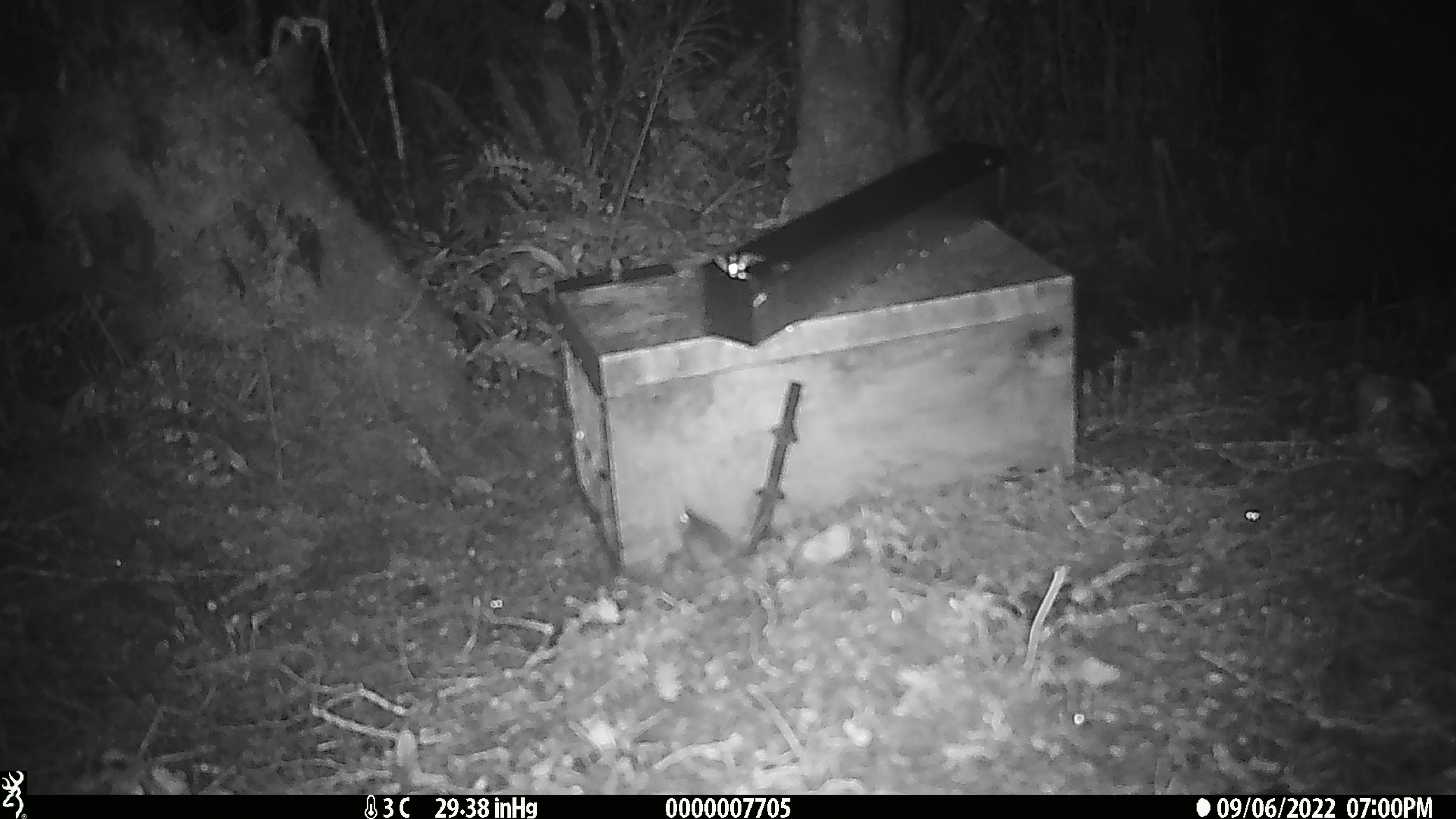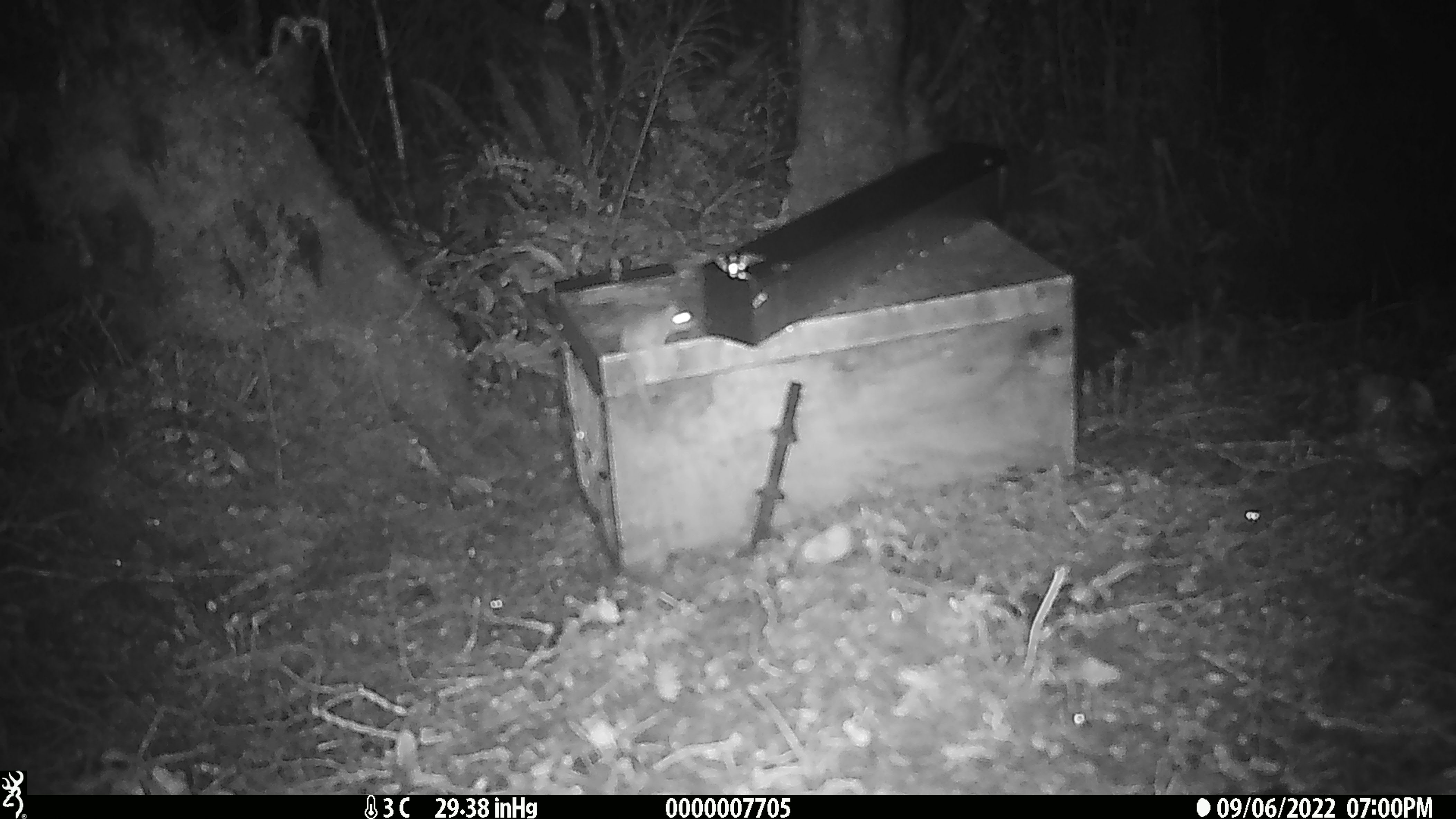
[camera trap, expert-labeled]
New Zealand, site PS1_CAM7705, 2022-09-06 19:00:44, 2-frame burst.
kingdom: Animalia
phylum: Chordata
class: Mammalia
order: Rodentia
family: Muridae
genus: Mus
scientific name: Mus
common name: mouse